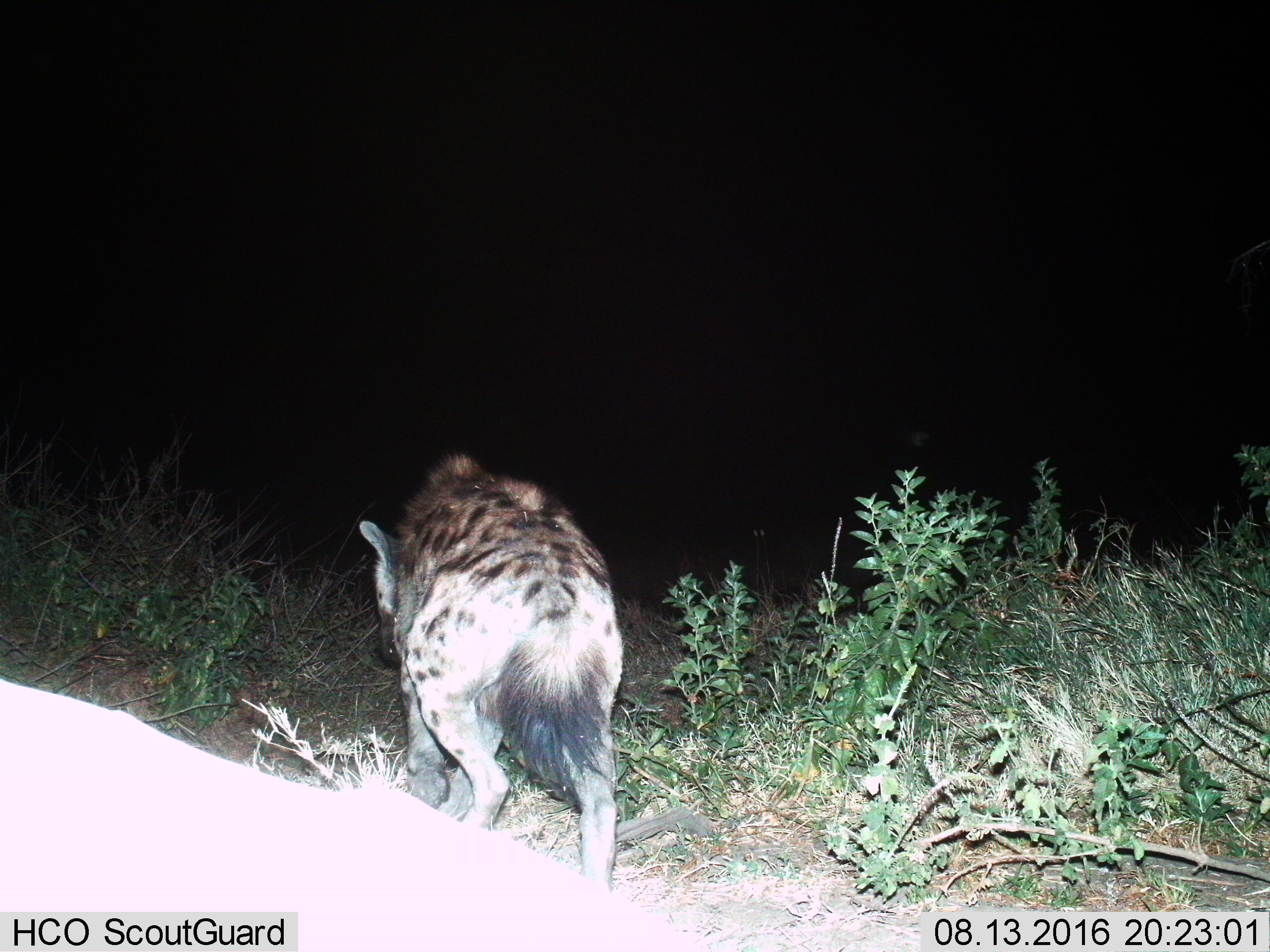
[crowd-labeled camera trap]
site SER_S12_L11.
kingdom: Animalia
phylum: Chordata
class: Mammalia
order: Carnivora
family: Hyaenidae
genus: Crocuta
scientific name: Crocuta crocuta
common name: spotted hyena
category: hyenaspotted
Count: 1.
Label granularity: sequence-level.